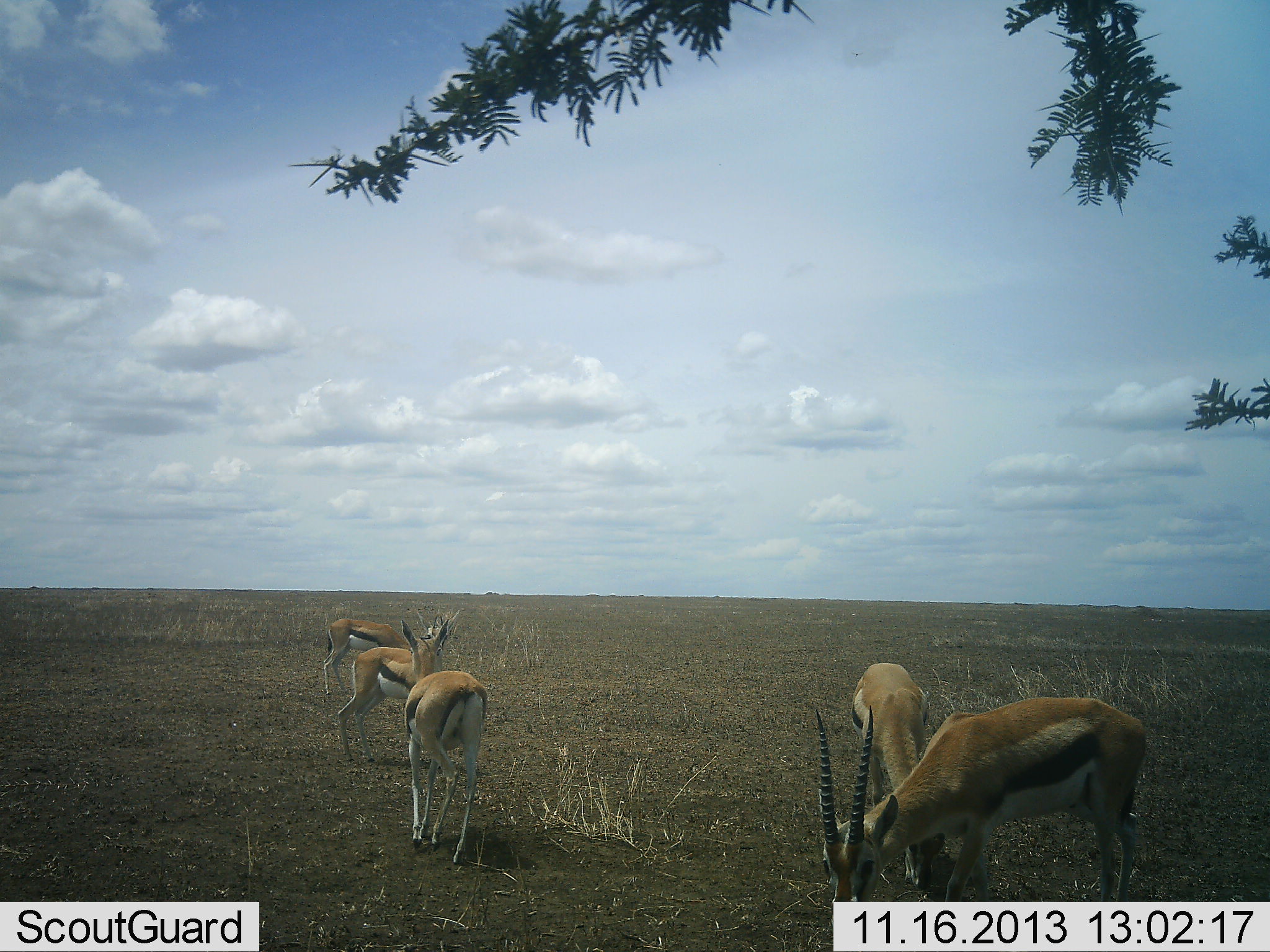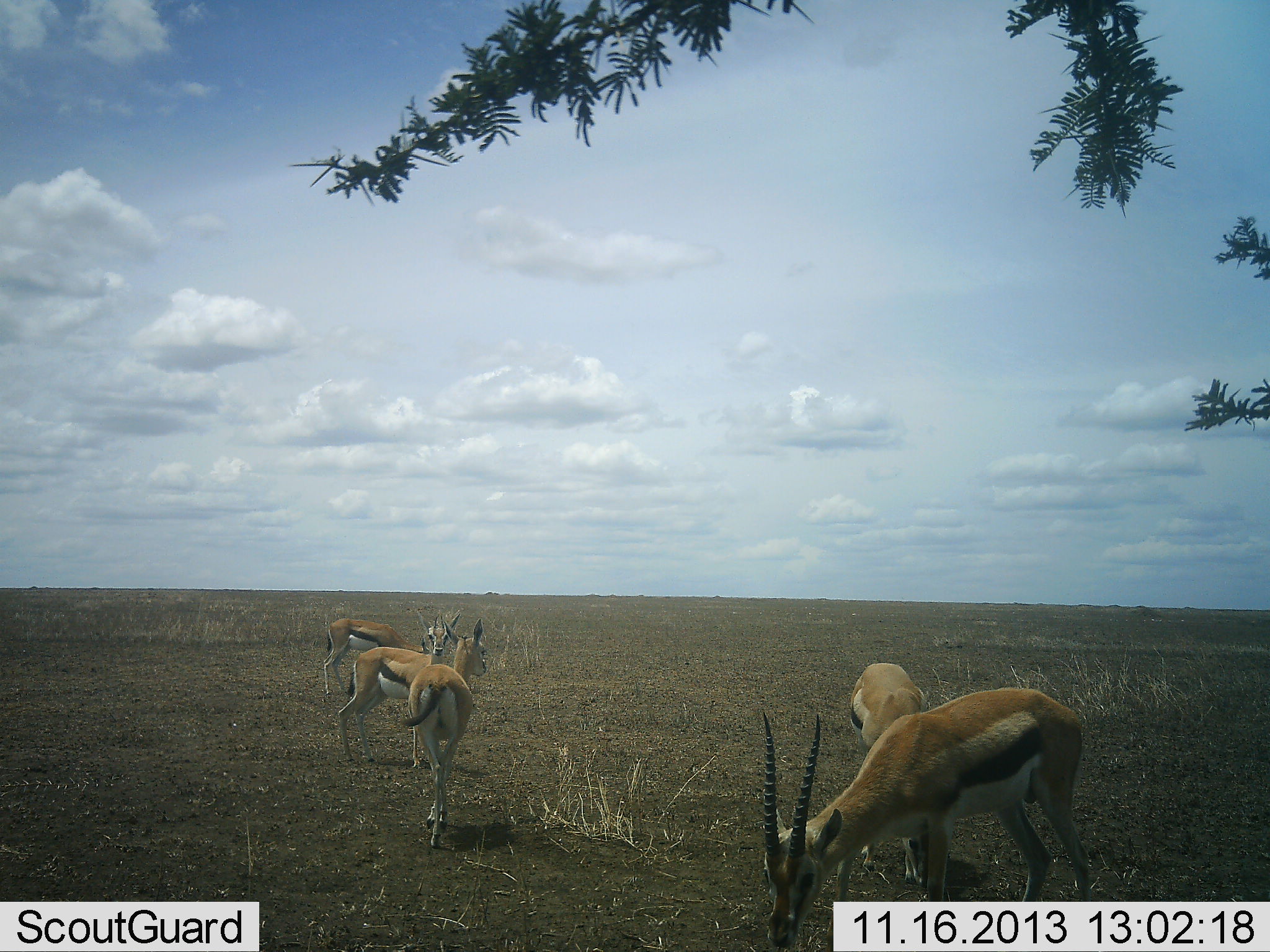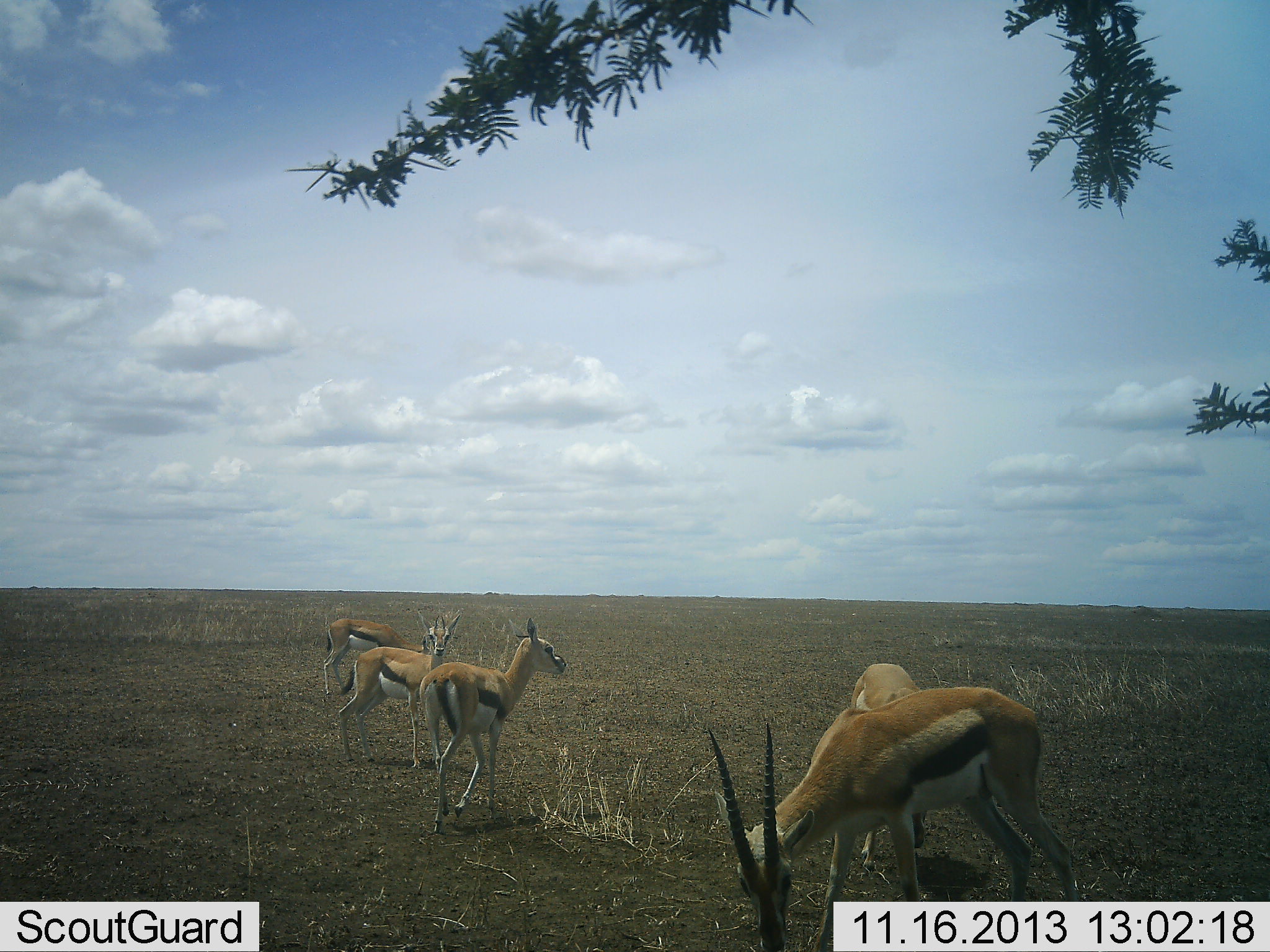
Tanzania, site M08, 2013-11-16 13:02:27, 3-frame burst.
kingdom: Animalia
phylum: Chordata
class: Mammalia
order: Artiodactyla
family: Bovidae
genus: Eudorcas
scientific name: Eudorcas thomsonii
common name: thomson's gazelle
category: gazellethomsons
Gazellethomsons (thomson's gazelle) (Eudorcas thomsonii), count 5. Behavior (volunteer vote fractions): standing 80%, resting 10%, moving 30%, interacting 0%. Young present (vote fraction): 0%. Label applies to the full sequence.